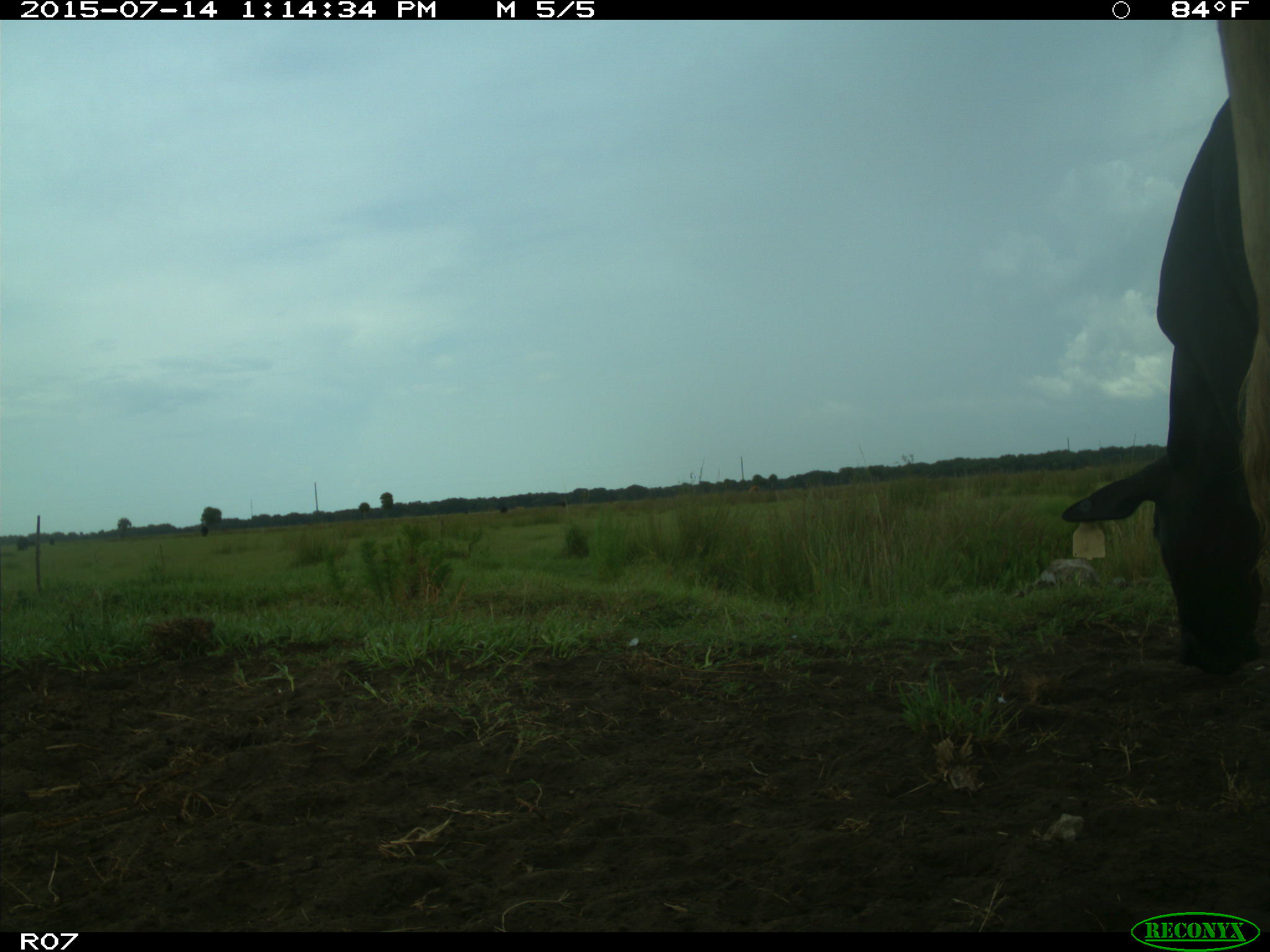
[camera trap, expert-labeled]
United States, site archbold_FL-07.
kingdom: Animalia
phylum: Chordata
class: Mammalia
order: Artiodactyla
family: Bovidae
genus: Bos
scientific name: Bos taurus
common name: domestic cow